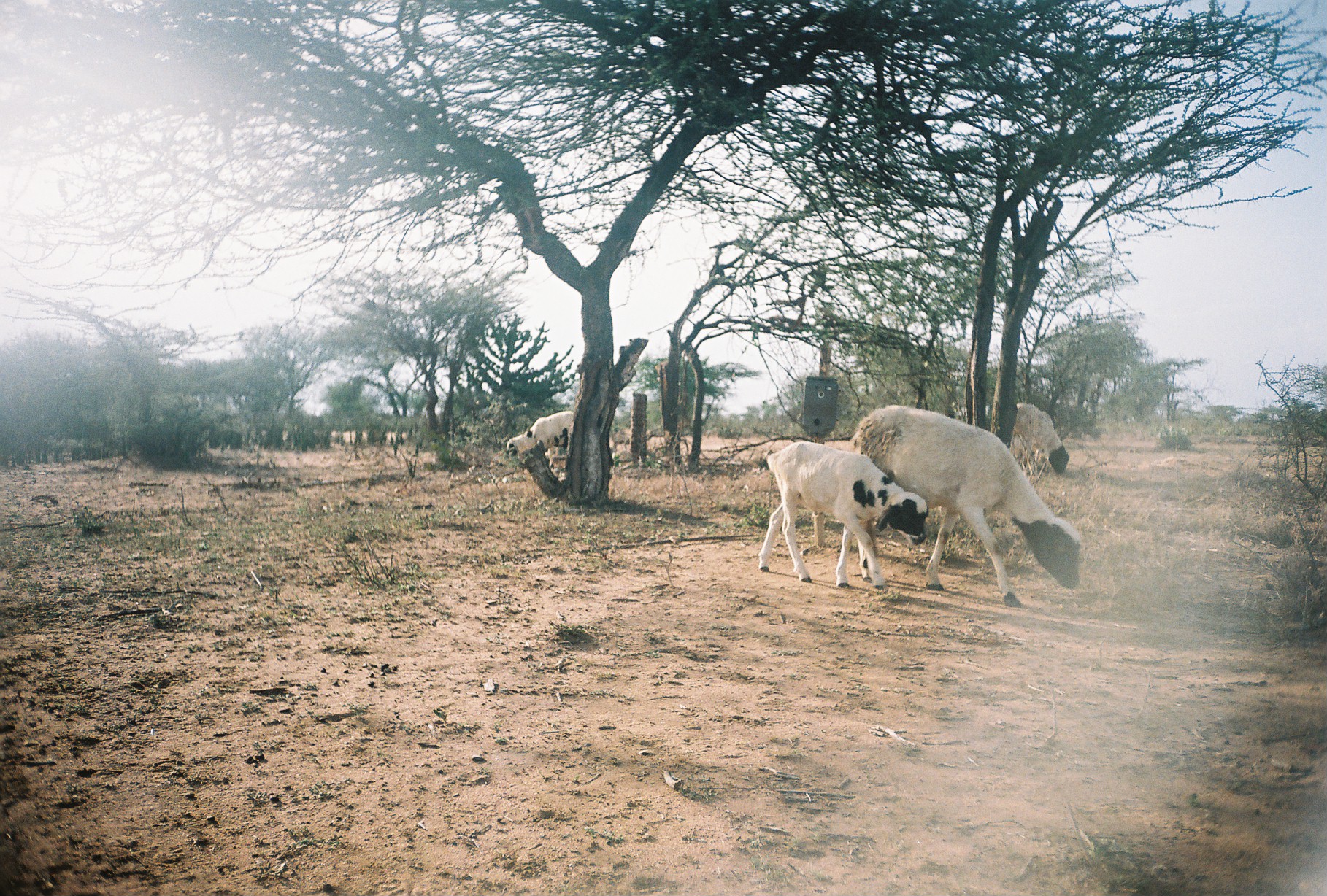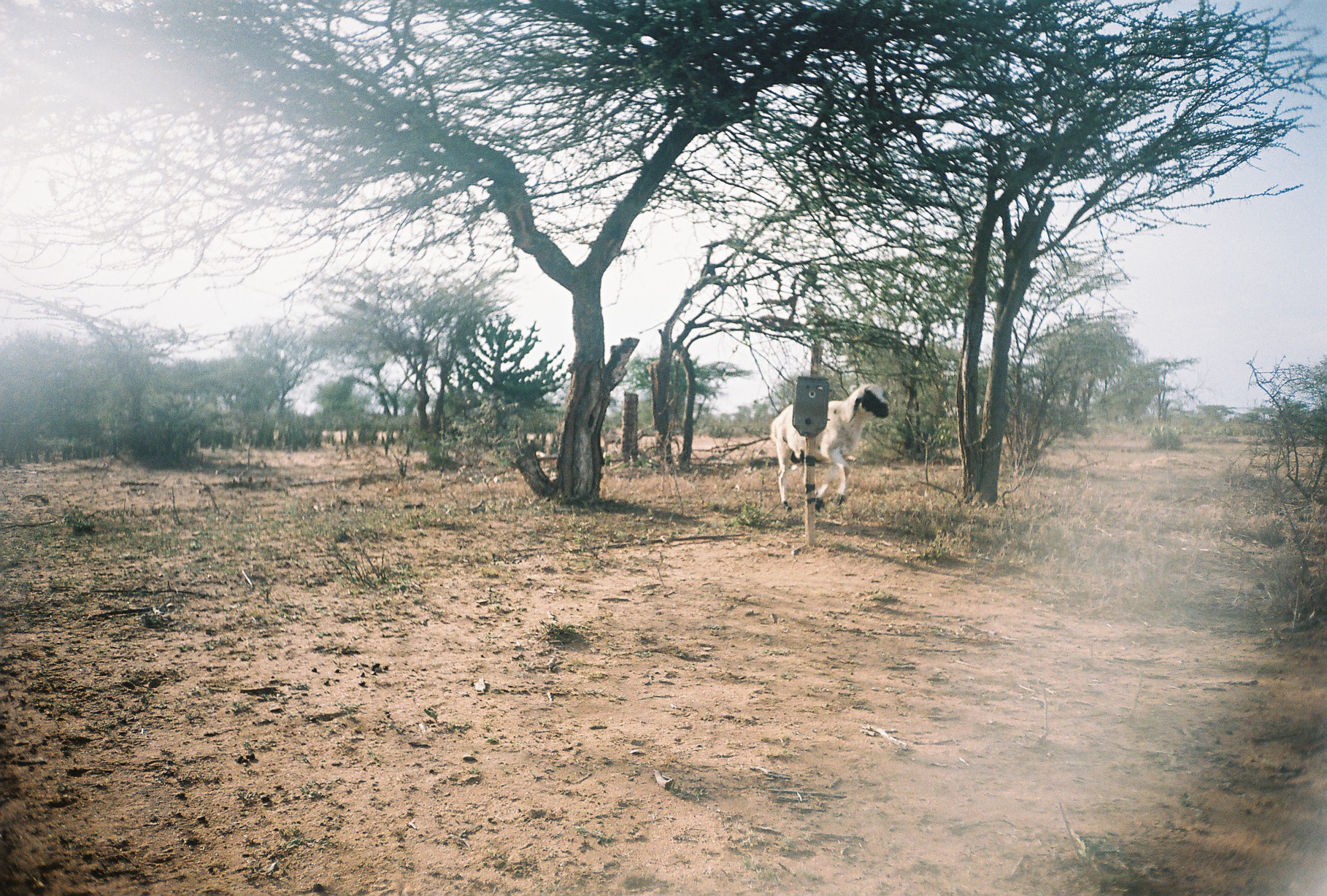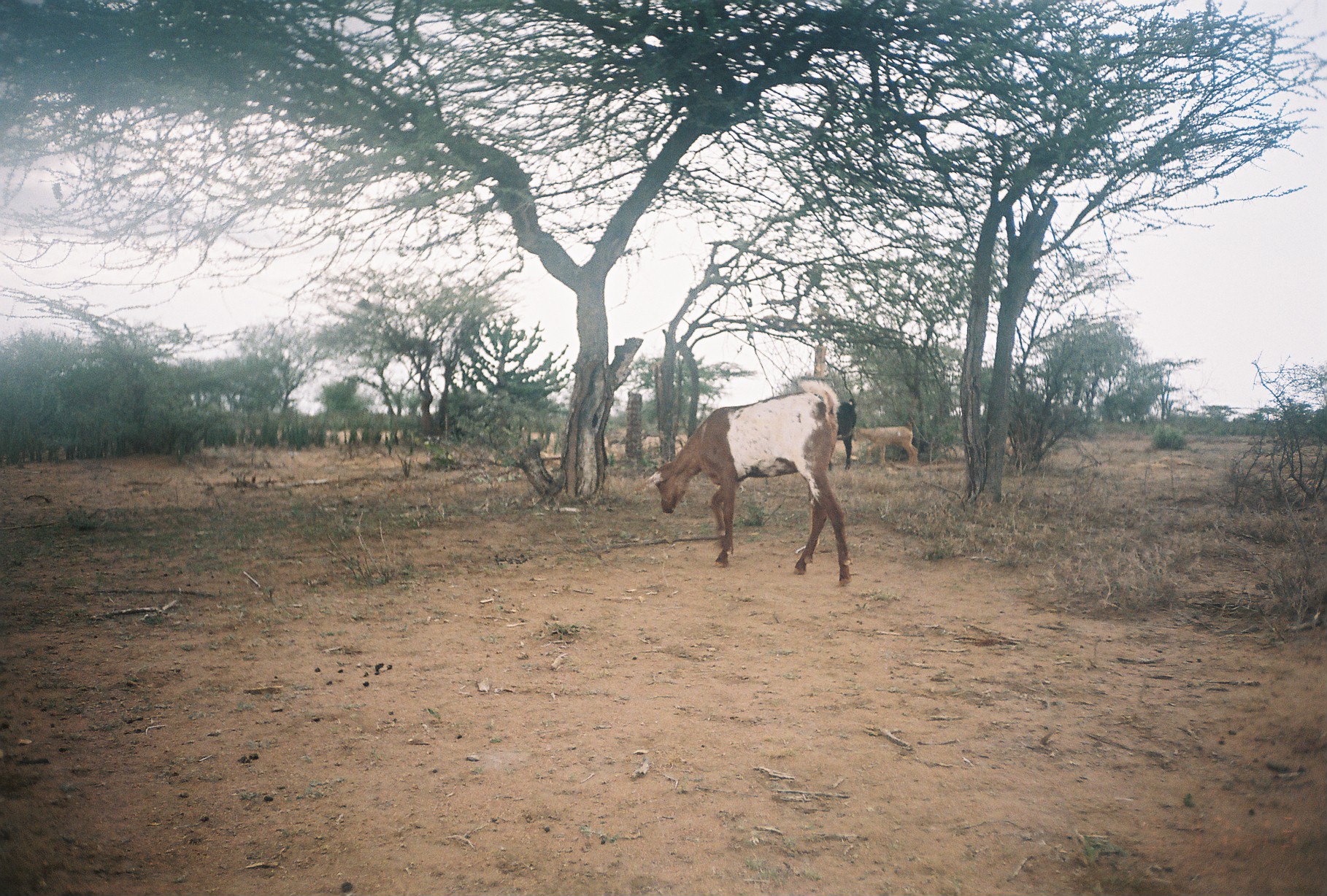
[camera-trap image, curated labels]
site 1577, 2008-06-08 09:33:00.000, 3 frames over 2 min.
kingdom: Animalia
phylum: Chordata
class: Mammalia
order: Artiodactyla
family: Bovidae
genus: Ovis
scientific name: Ovis aries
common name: domestic sheep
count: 4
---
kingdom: Animalia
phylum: Chordata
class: Mammalia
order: Artiodactyla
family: Bovidae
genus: Capra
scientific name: Capra aegagrus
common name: wild goat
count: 3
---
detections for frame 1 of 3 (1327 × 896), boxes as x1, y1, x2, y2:
ovis aries: 852, 406, 1080, 610; 759, 441, 928, 589; 504, 411, 574, 465; 1016, 402, 1070, 472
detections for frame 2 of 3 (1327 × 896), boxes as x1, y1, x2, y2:
ovis aries: 770, 384, 890, 510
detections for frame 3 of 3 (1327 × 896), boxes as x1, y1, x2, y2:
capra aegagrus: 651, 378, 854, 583; 854, 422, 919, 467; 826, 397, 855, 470